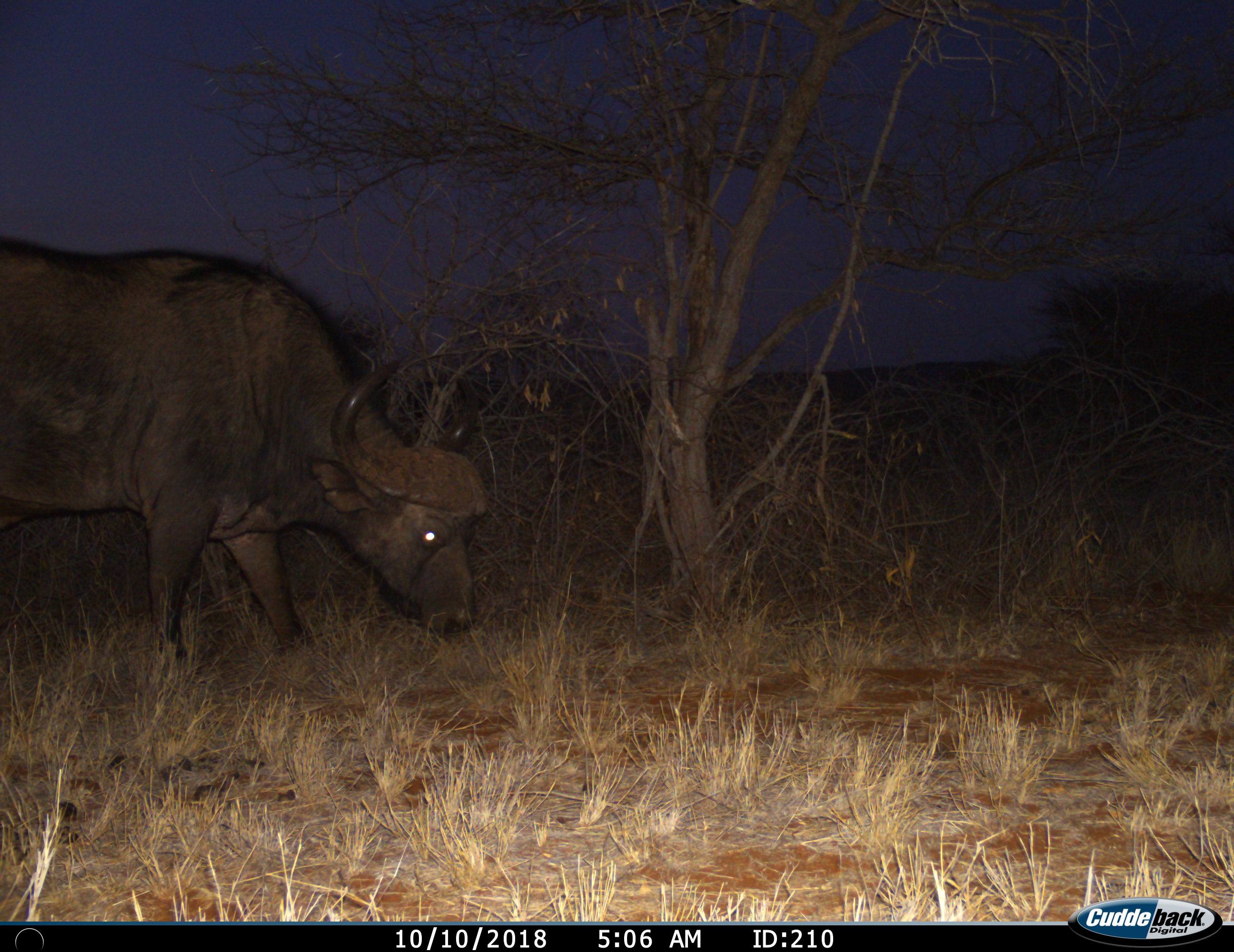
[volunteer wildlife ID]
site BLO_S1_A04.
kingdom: Animalia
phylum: Chordata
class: Mammalia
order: Artiodactyla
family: Bovidae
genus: Syncerus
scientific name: Syncerus caffer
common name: african buffalo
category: buffalo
Buffalo (african buffalo) (Syncerus caffer), count 1. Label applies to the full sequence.